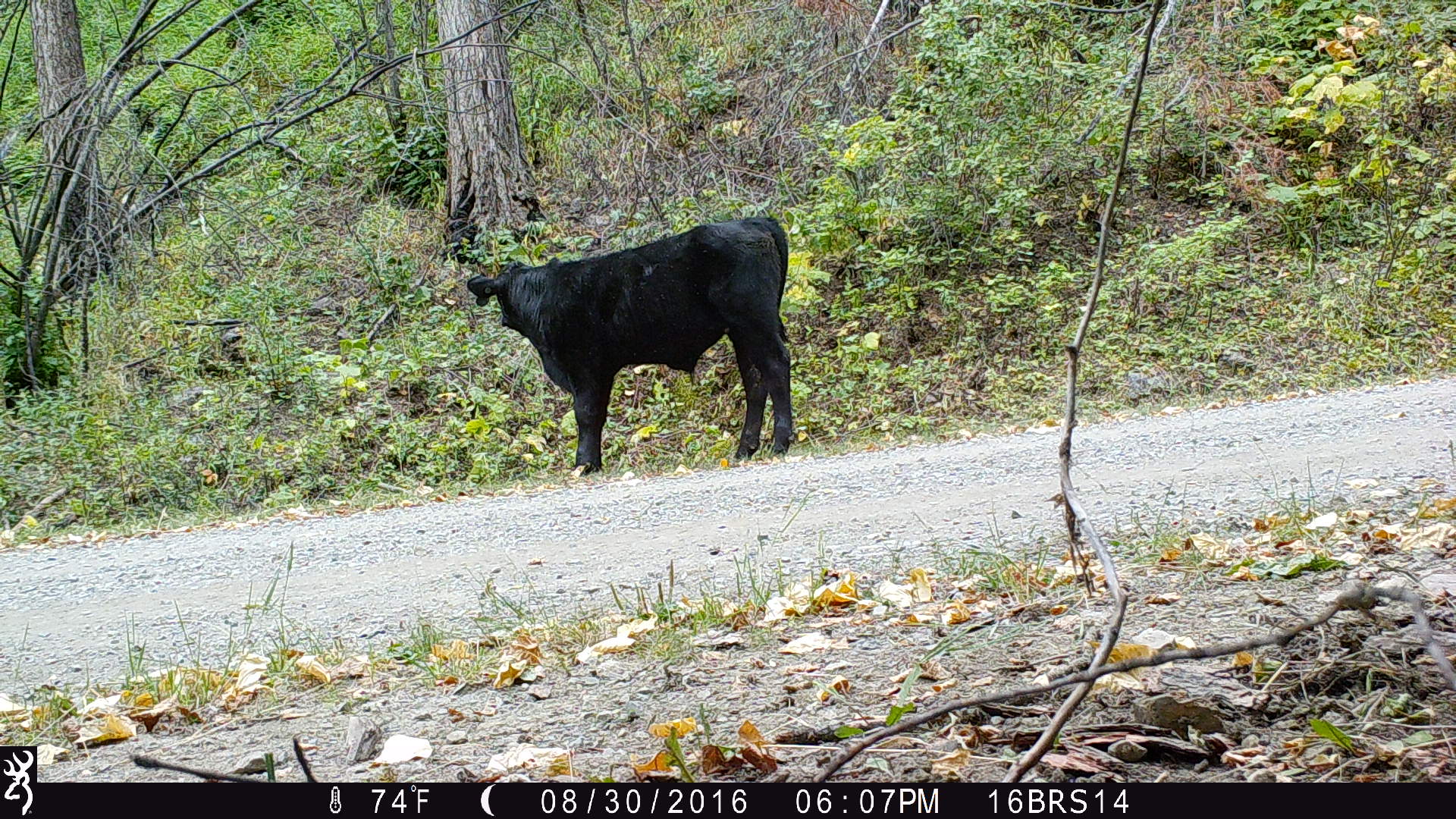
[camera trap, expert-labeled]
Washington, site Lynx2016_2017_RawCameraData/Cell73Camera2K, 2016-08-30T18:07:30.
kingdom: Animalia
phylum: Chordata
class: Mammalia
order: Artiodactyla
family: Bovidae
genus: Bos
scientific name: Bos taurus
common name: domestic cattle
Domestic cattle (Bos taurus). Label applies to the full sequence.